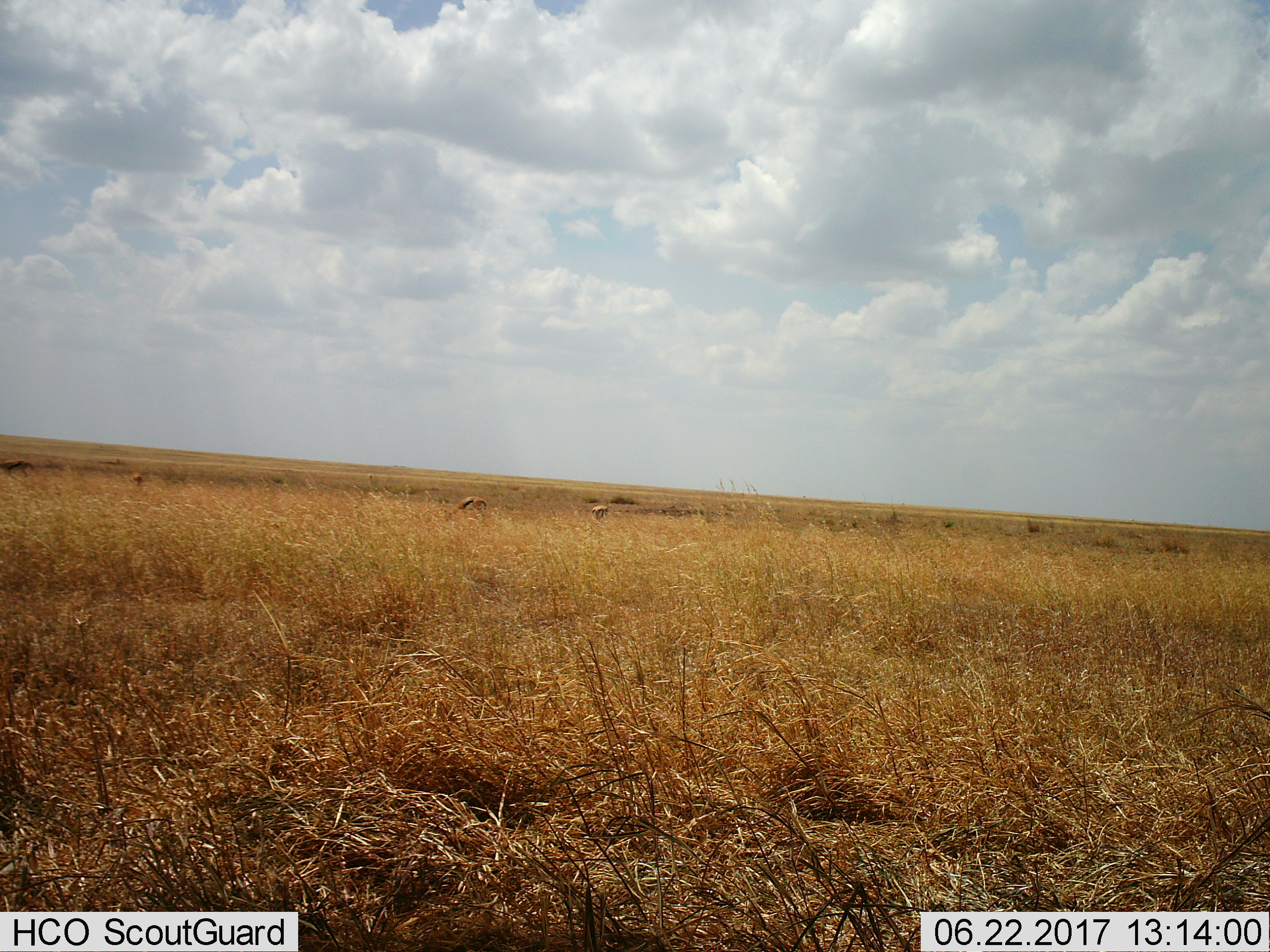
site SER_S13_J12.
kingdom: Animalia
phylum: Chordata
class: Mammalia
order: Artiodactyla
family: Bovidae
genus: Eudorcas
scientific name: Eudorcas thomsonii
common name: thomson's gazelle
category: gazellethomsons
Gazellethomsons (thomson's gazelle) (Eudorcas thomsonii), count 3. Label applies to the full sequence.